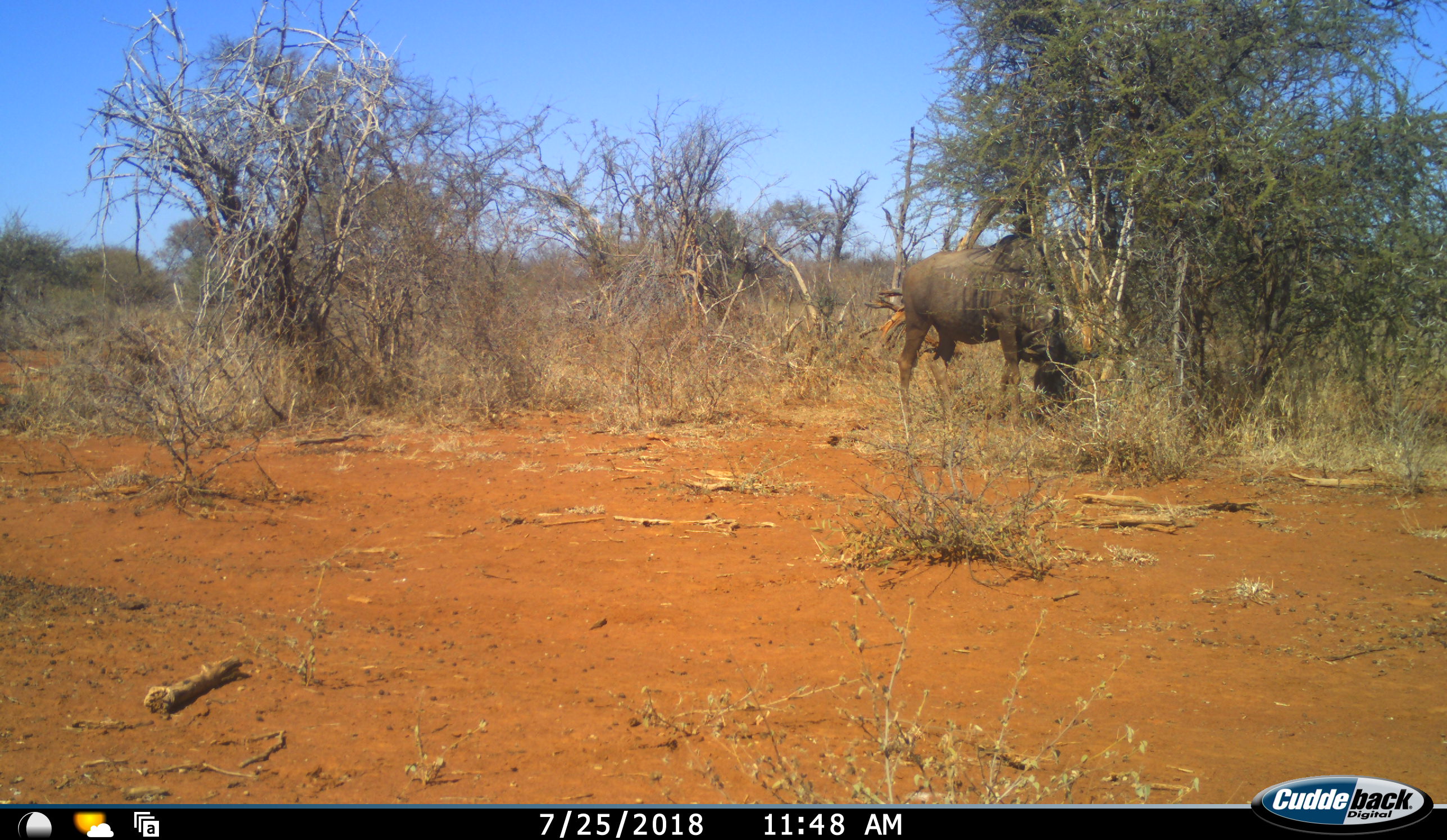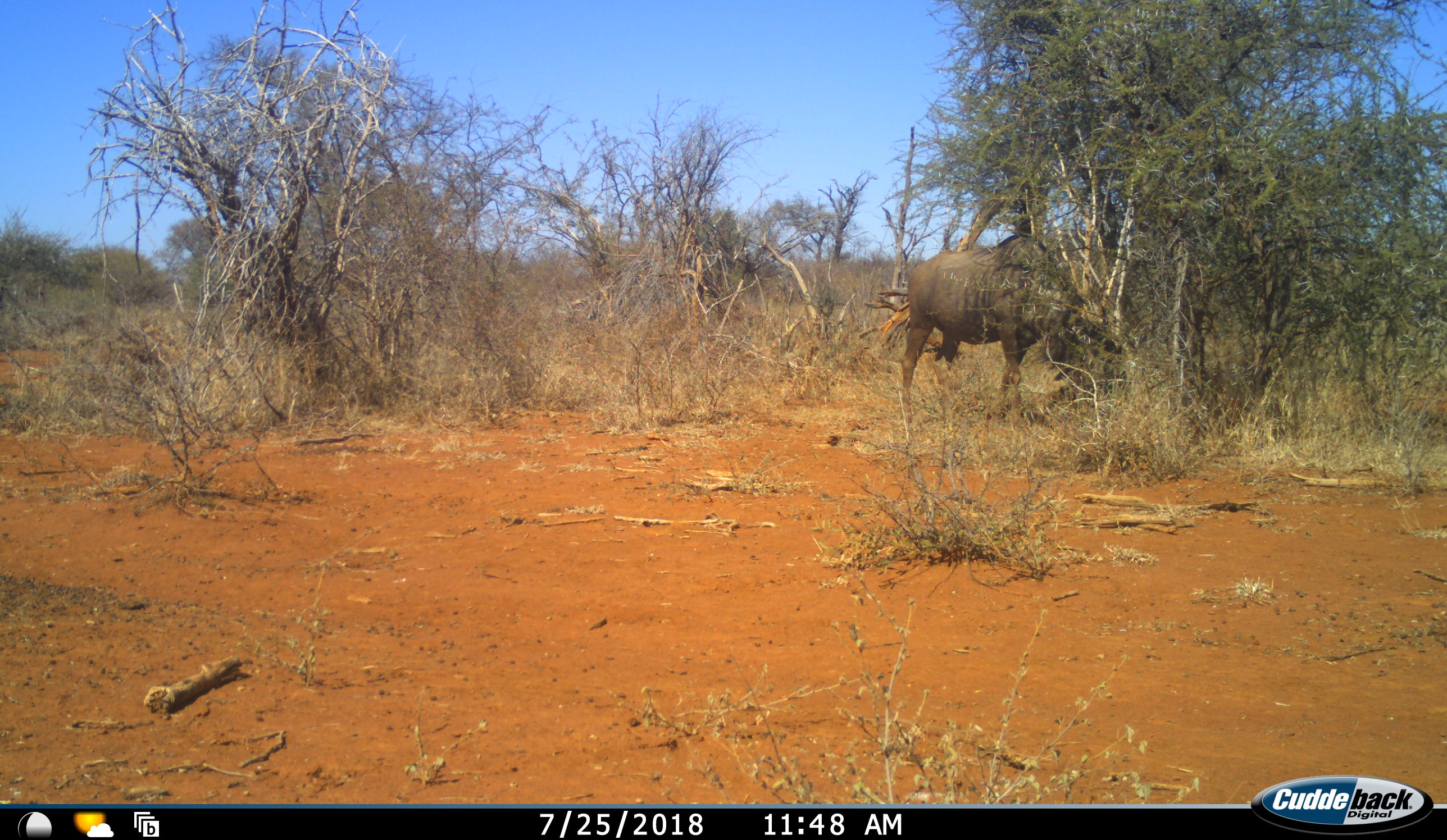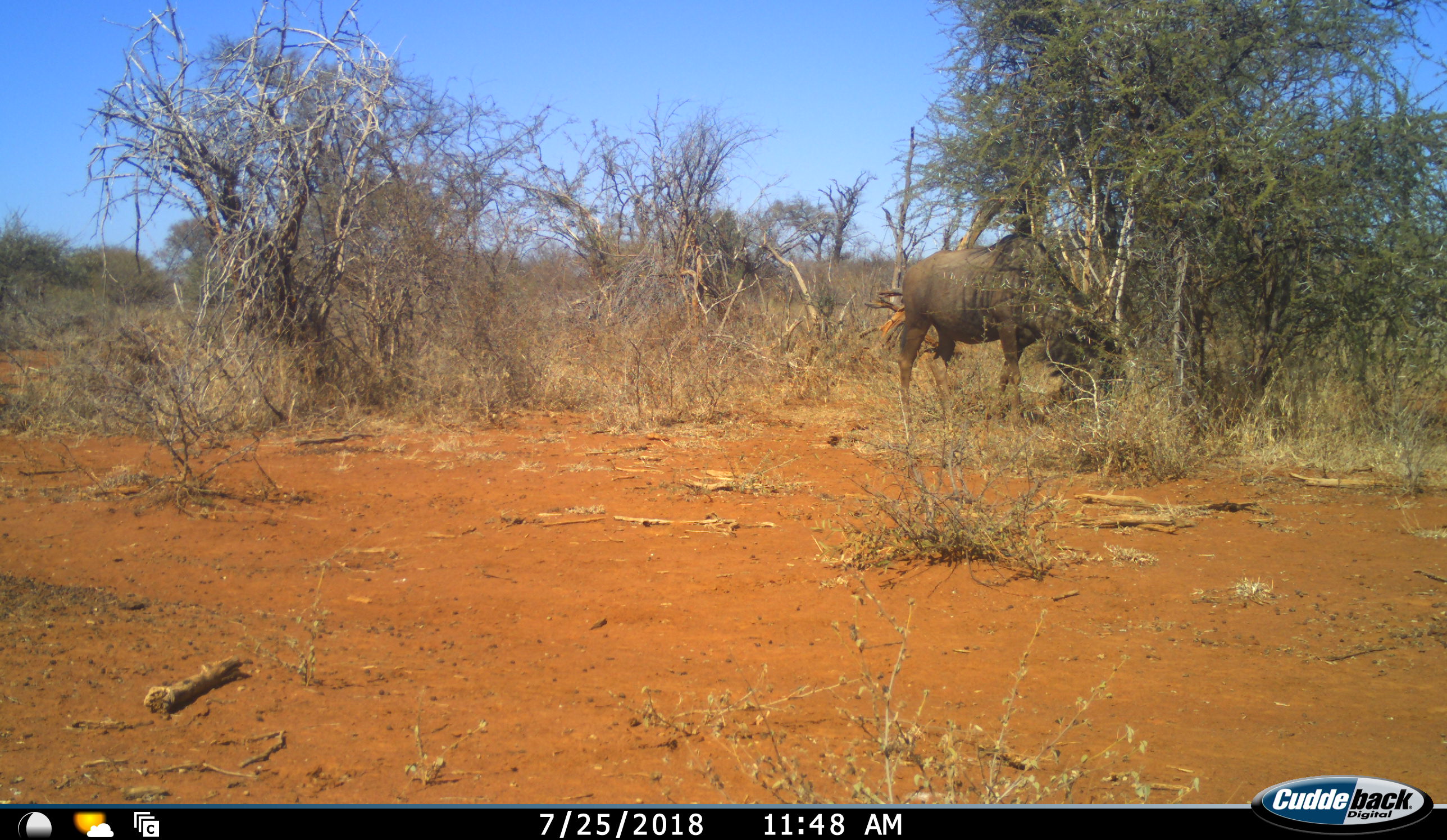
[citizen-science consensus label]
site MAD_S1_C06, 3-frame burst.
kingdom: Animalia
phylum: Chordata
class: Mammalia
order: Artiodactyla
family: Bovidae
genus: Connochaetes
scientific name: Connochaetes taurinus taurinus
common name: blue wildebeest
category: wildebeestblue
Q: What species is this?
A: Wildebeestblue (blue wildebeest) (Connochaetes taurinus taurinus).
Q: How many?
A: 1.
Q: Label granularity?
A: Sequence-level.